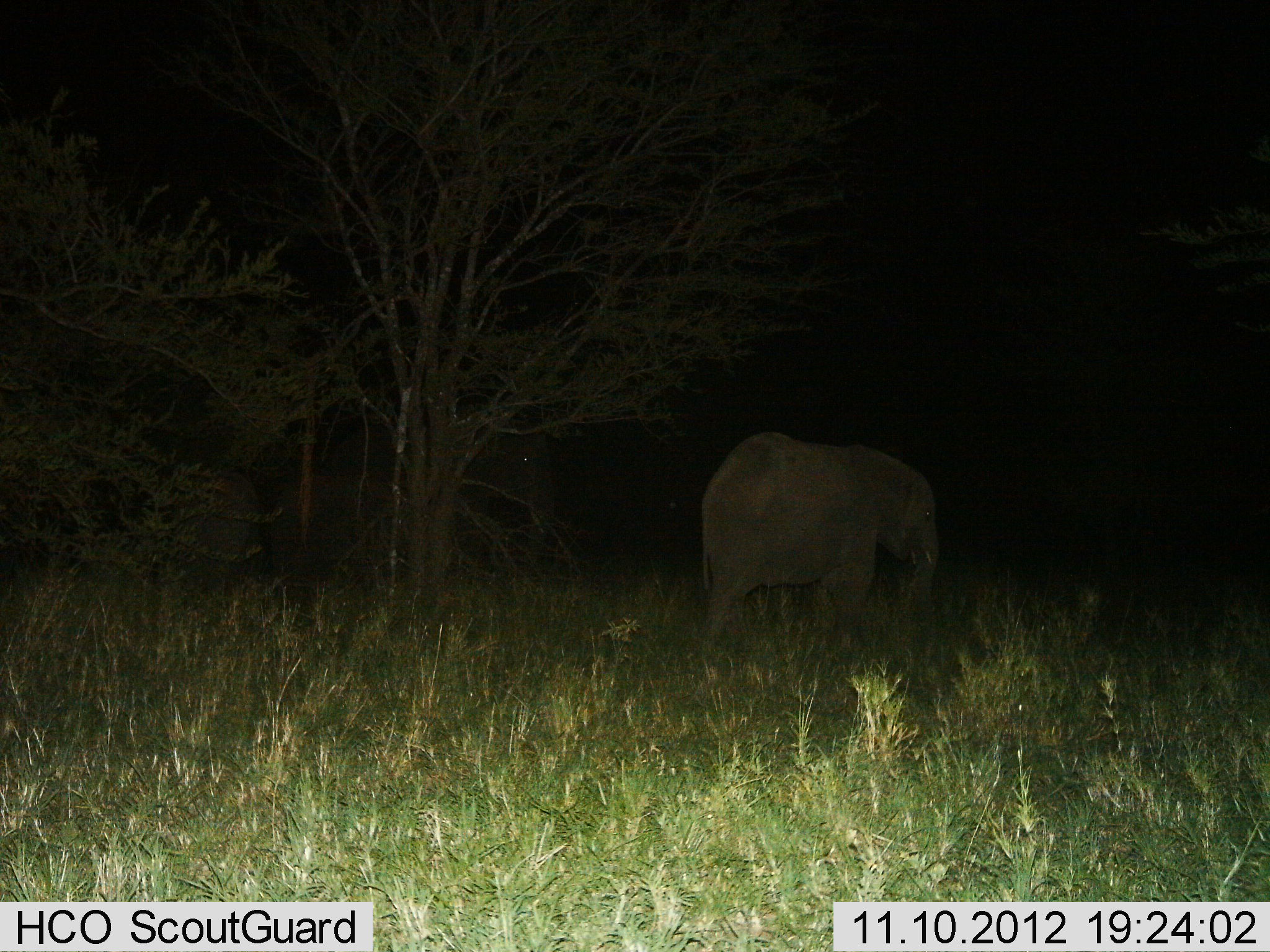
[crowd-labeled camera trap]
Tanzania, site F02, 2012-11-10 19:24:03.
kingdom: Animalia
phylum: Chordata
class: Mammalia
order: Proboscidea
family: Elephantidae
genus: Loxodonta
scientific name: Loxodonta africana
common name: african bush elephant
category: elephant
Elephant (african bush elephant) (Loxodonta africana), count 1. Behavior (volunteer vote fractions): standing 50%, resting 0%, moving 50%, interacting 0%. Young present (vote fraction): 10%. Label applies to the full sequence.